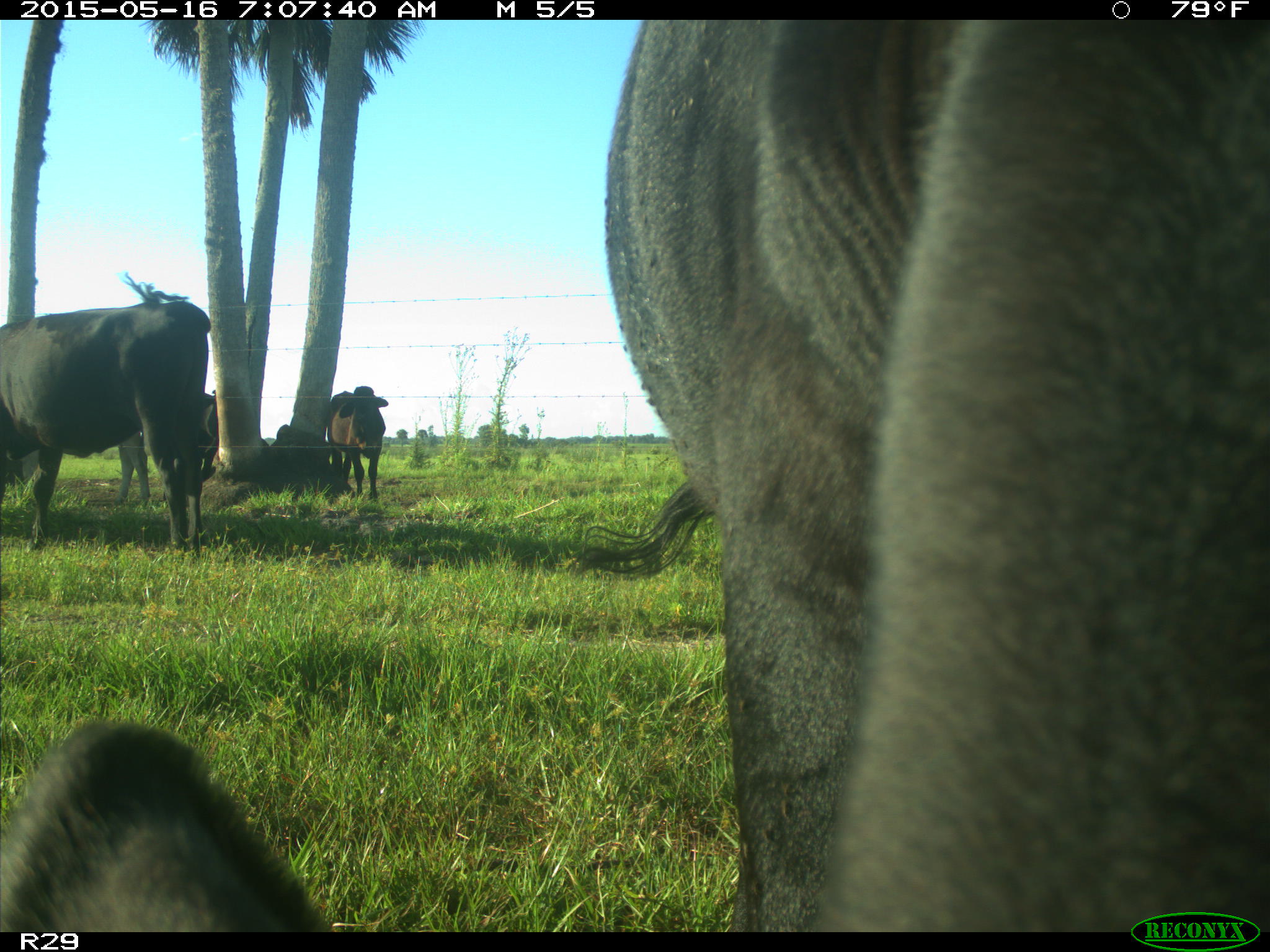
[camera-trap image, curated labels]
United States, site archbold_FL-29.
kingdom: Animalia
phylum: Chordata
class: Mammalia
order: Artiodactyla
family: Bovidae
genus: Bos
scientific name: Bos taurus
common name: domestic cow